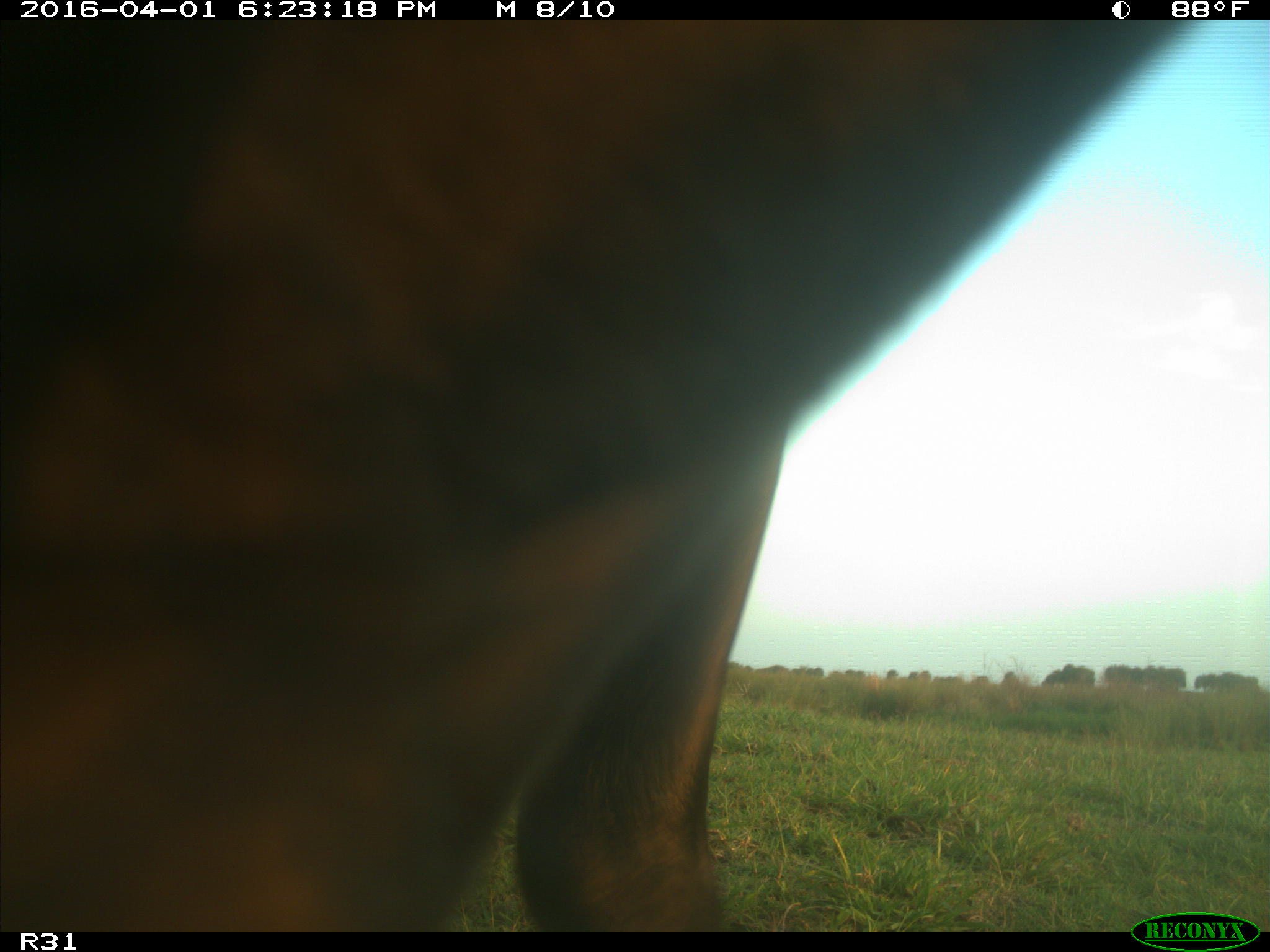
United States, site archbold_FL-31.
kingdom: Animalia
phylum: Chordata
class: Mammalia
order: Artiodactyla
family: Bovidae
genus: Bos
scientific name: Bos taurus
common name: domestic cow